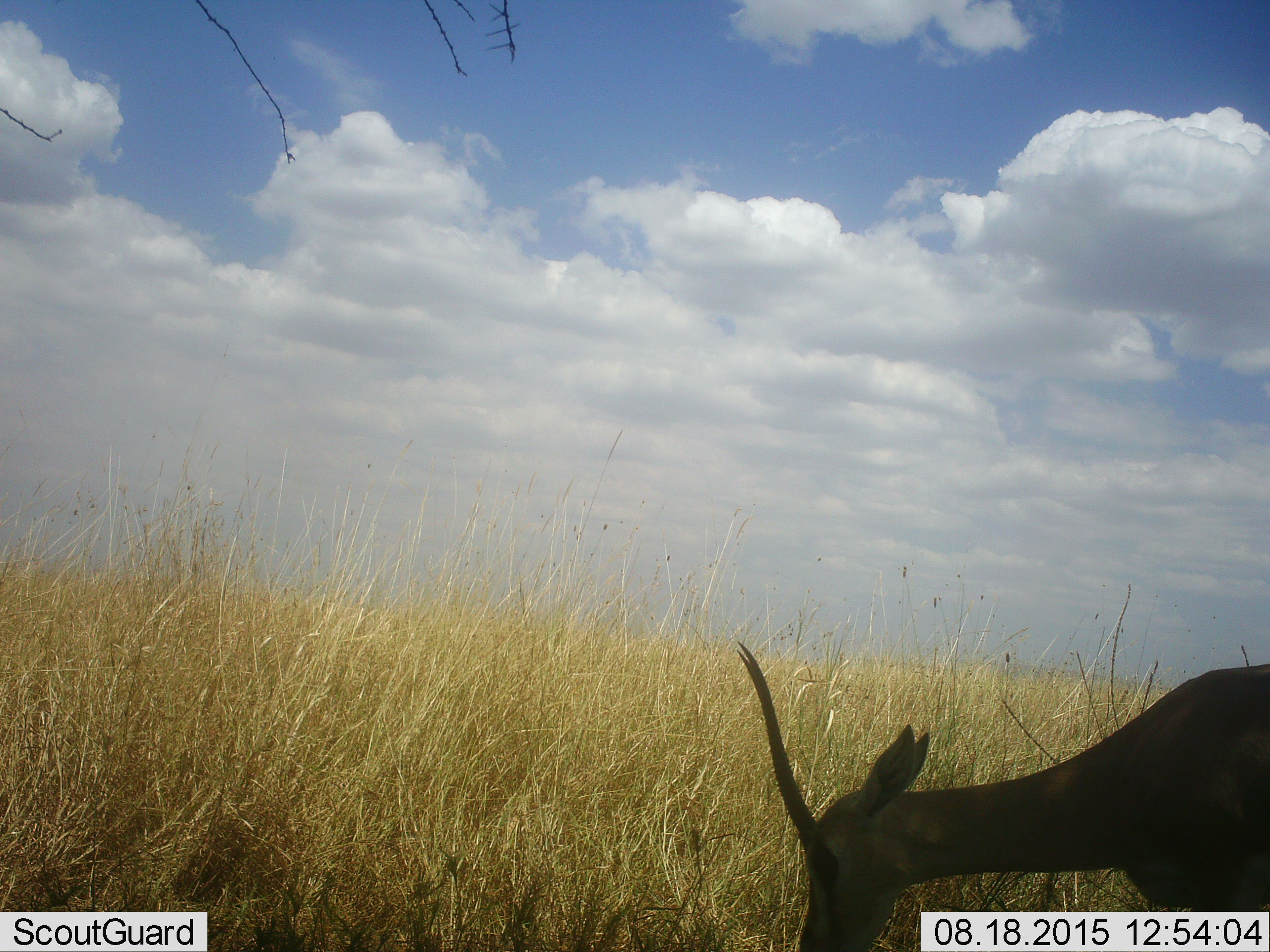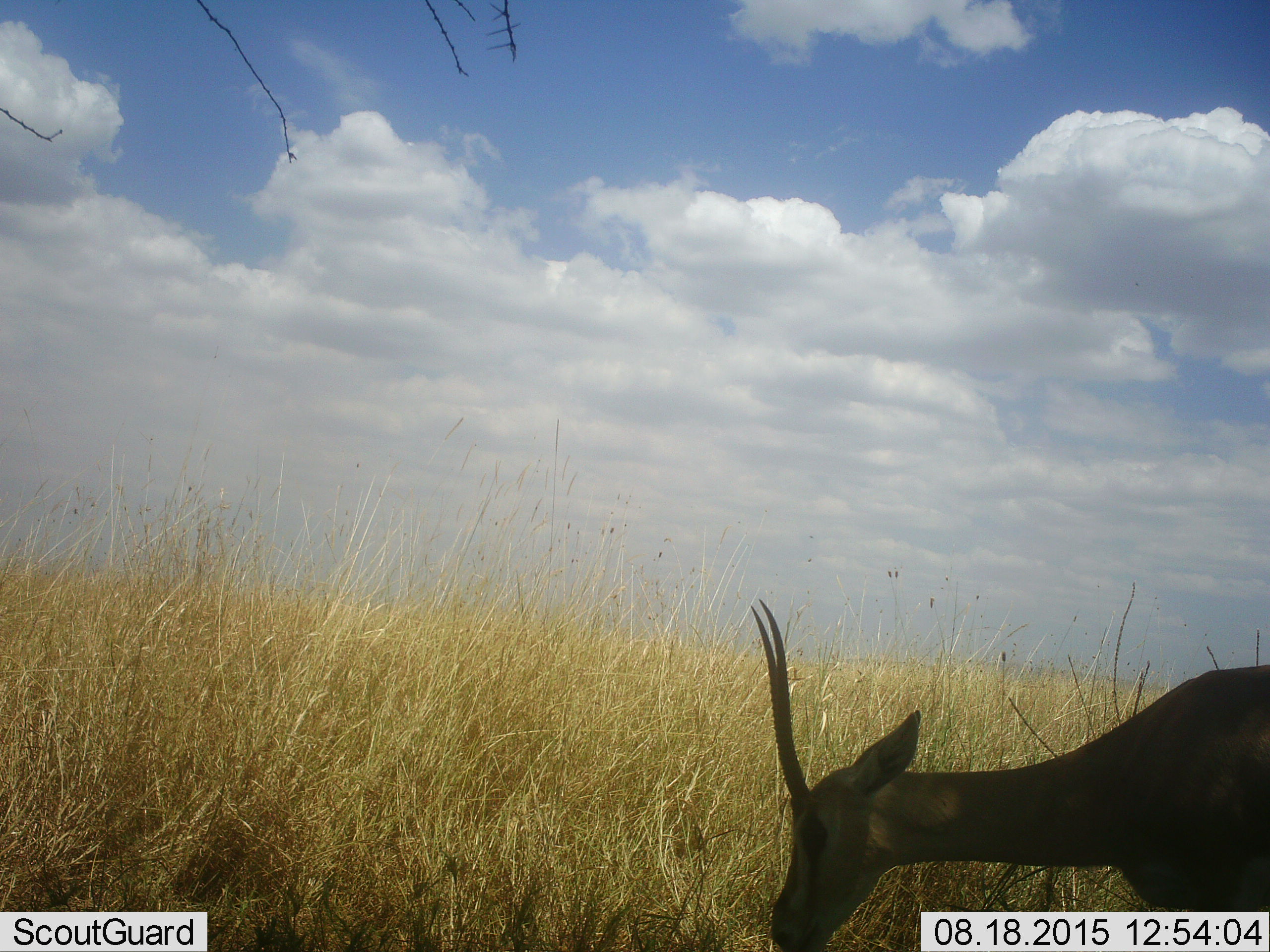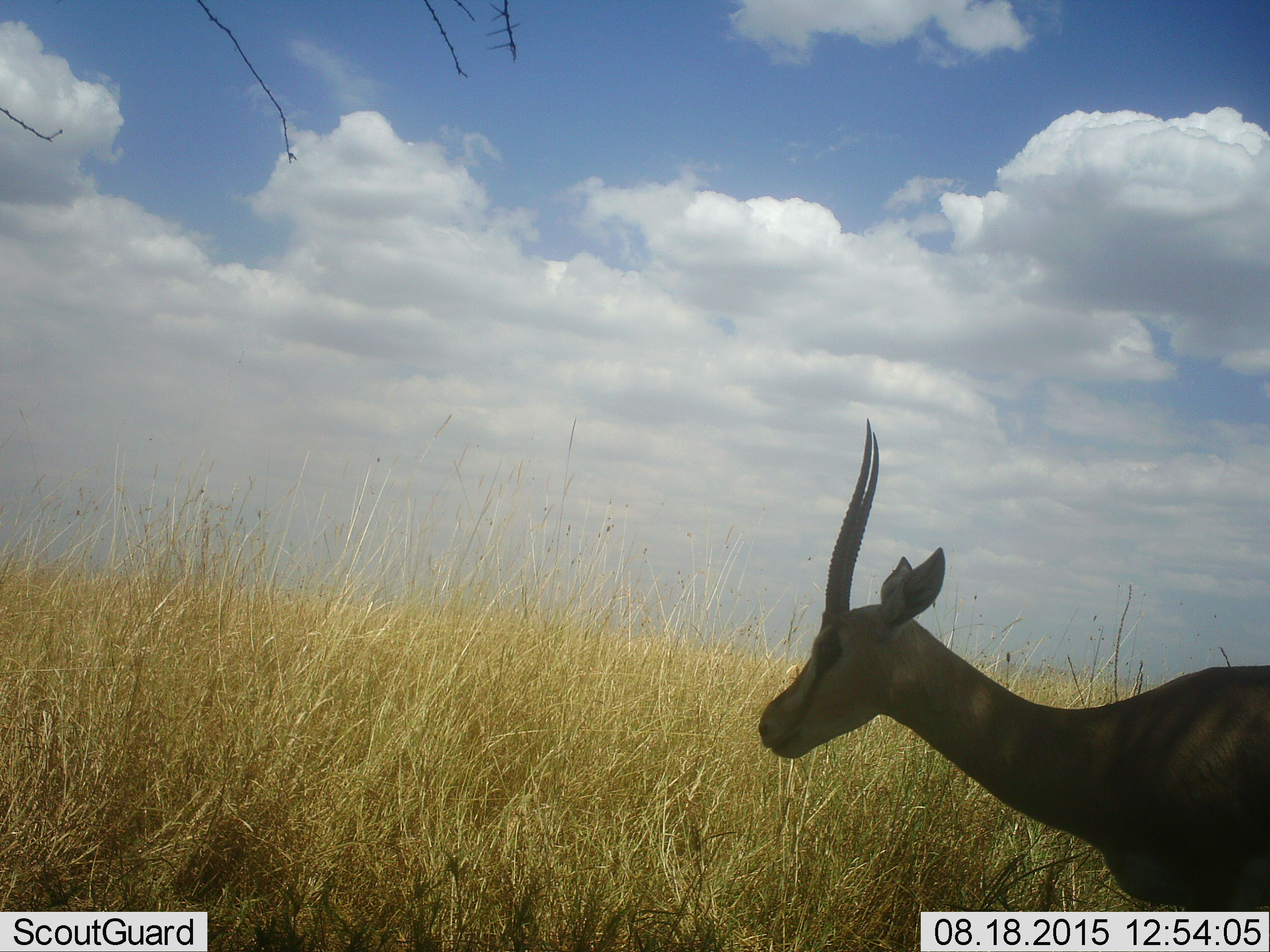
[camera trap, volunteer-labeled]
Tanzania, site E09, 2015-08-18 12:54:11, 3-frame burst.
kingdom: Animalia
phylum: Chordata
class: Mammalia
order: Artiodactyla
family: Bovidae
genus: Nanger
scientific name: Nanger granti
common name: grant's gazelle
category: gazellegrants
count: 1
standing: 31%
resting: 0%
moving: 6%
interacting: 0%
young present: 0%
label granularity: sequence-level